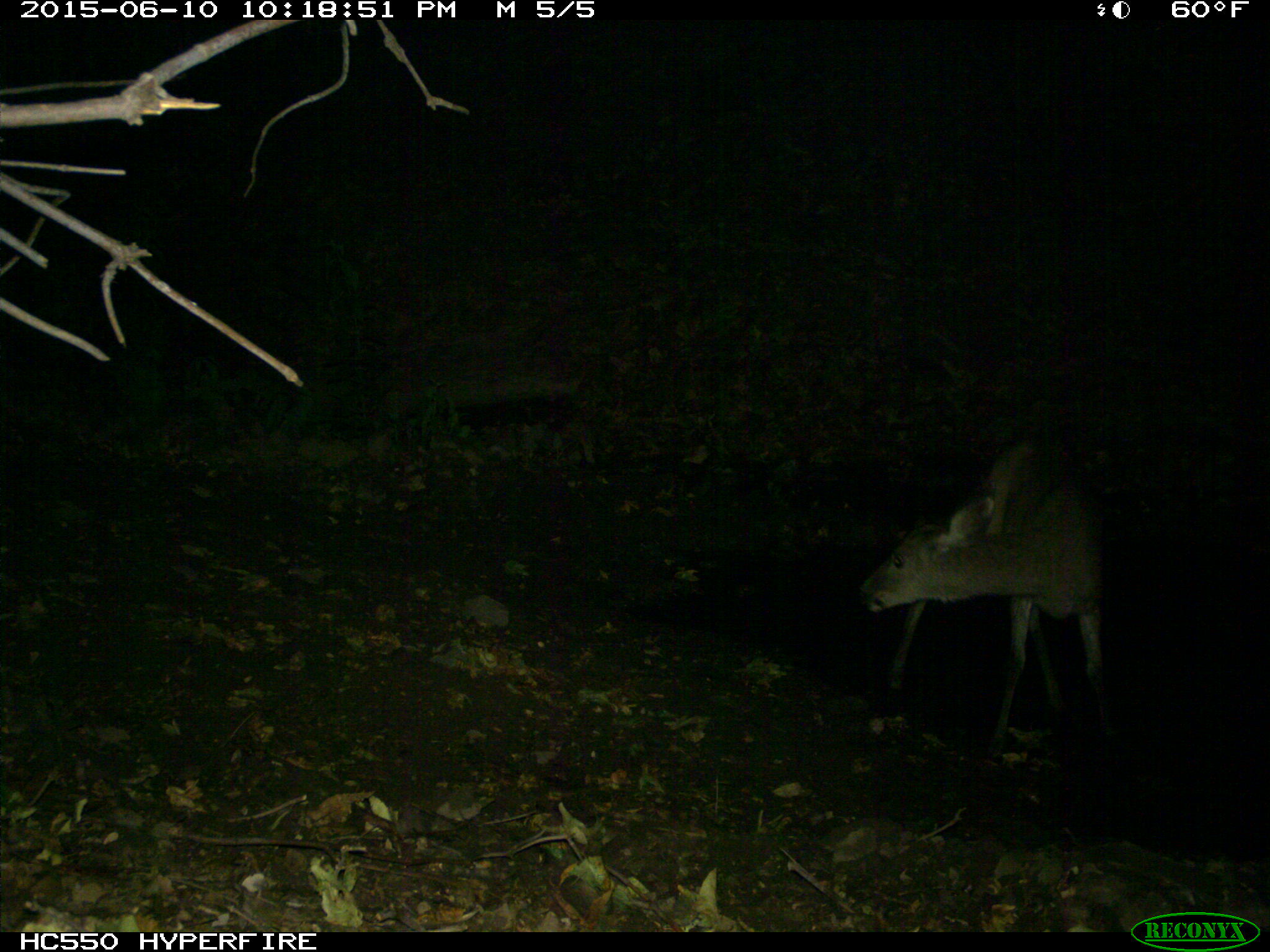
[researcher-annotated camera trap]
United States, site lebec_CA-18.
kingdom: Animalia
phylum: Chordata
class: Mammalia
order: Artiodactyla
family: Cervidae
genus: Odocoileus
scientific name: Odocoileus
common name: deer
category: unidentified deer